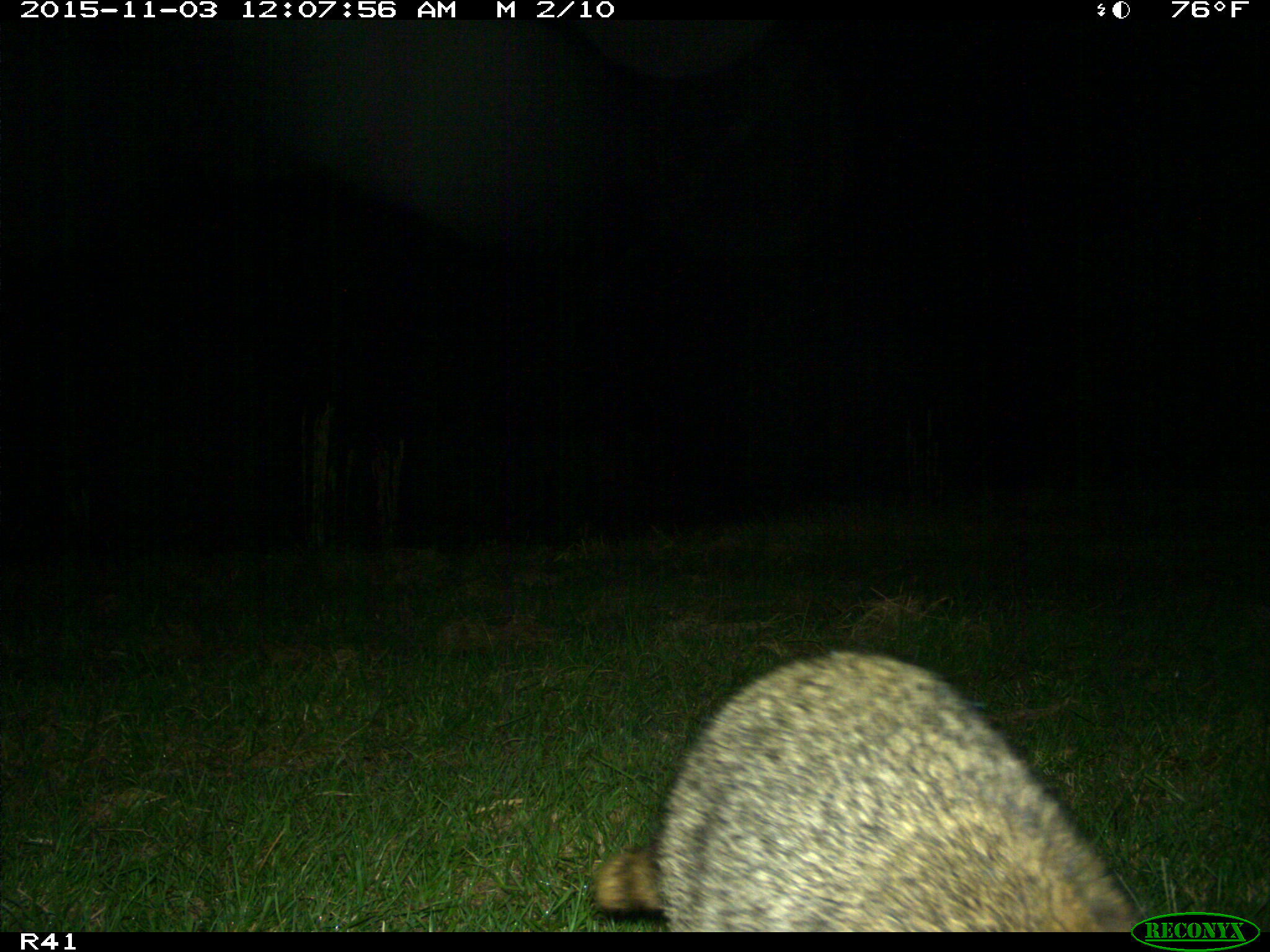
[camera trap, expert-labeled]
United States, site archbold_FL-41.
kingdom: Animalia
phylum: Chordata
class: Mammalia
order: Carnivora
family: Procyonidae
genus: Procyon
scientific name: Procyon lotor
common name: common raccoon